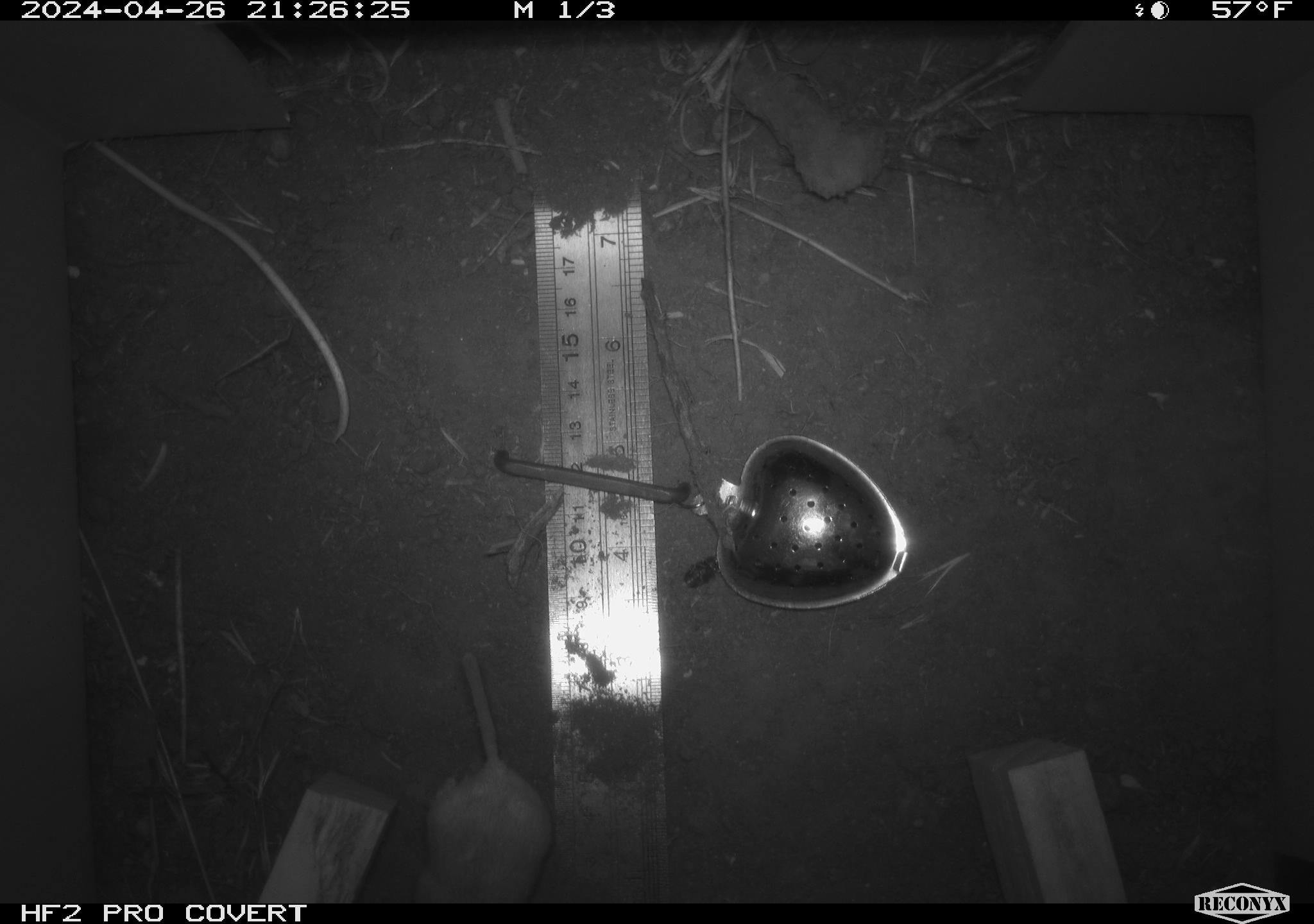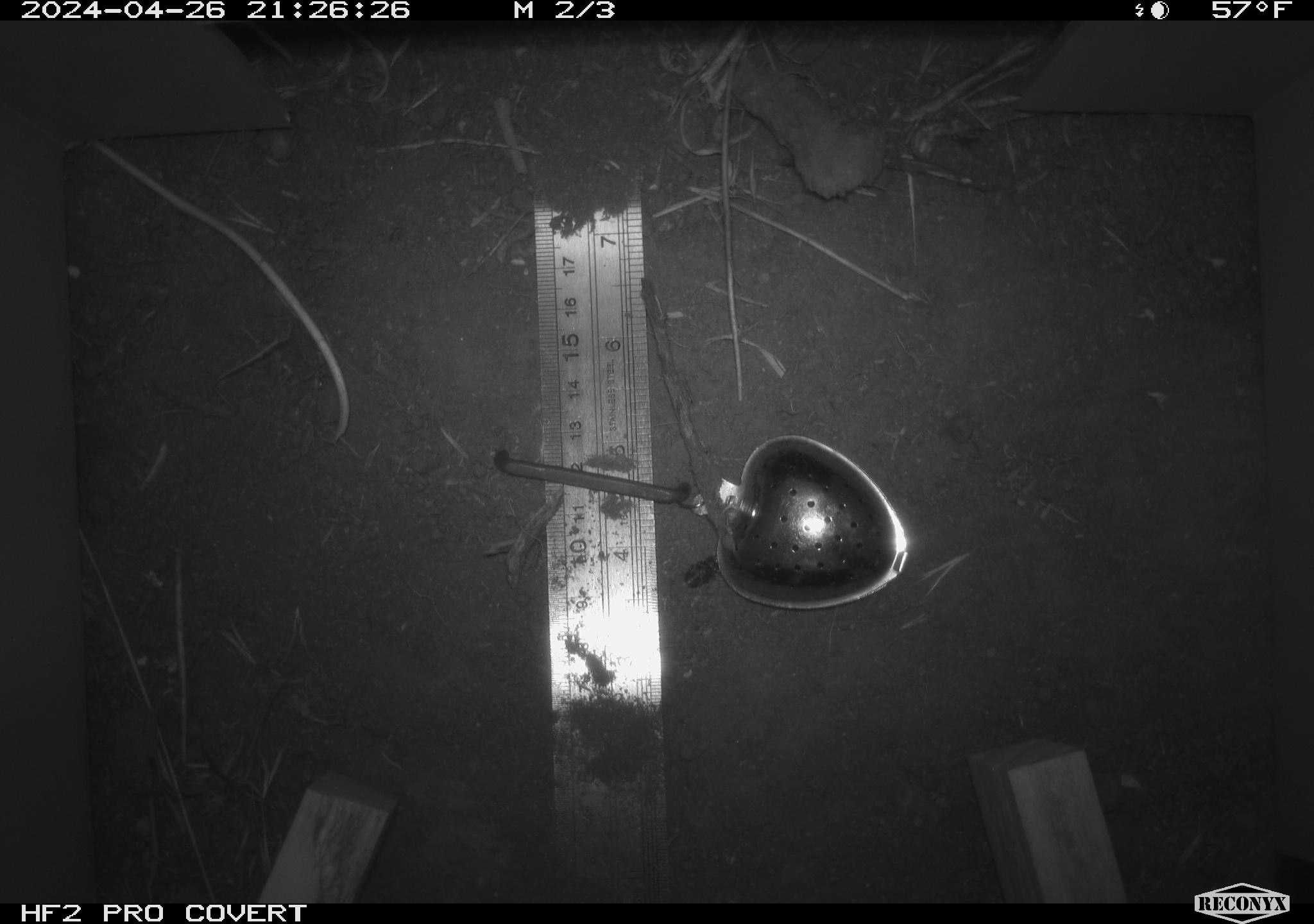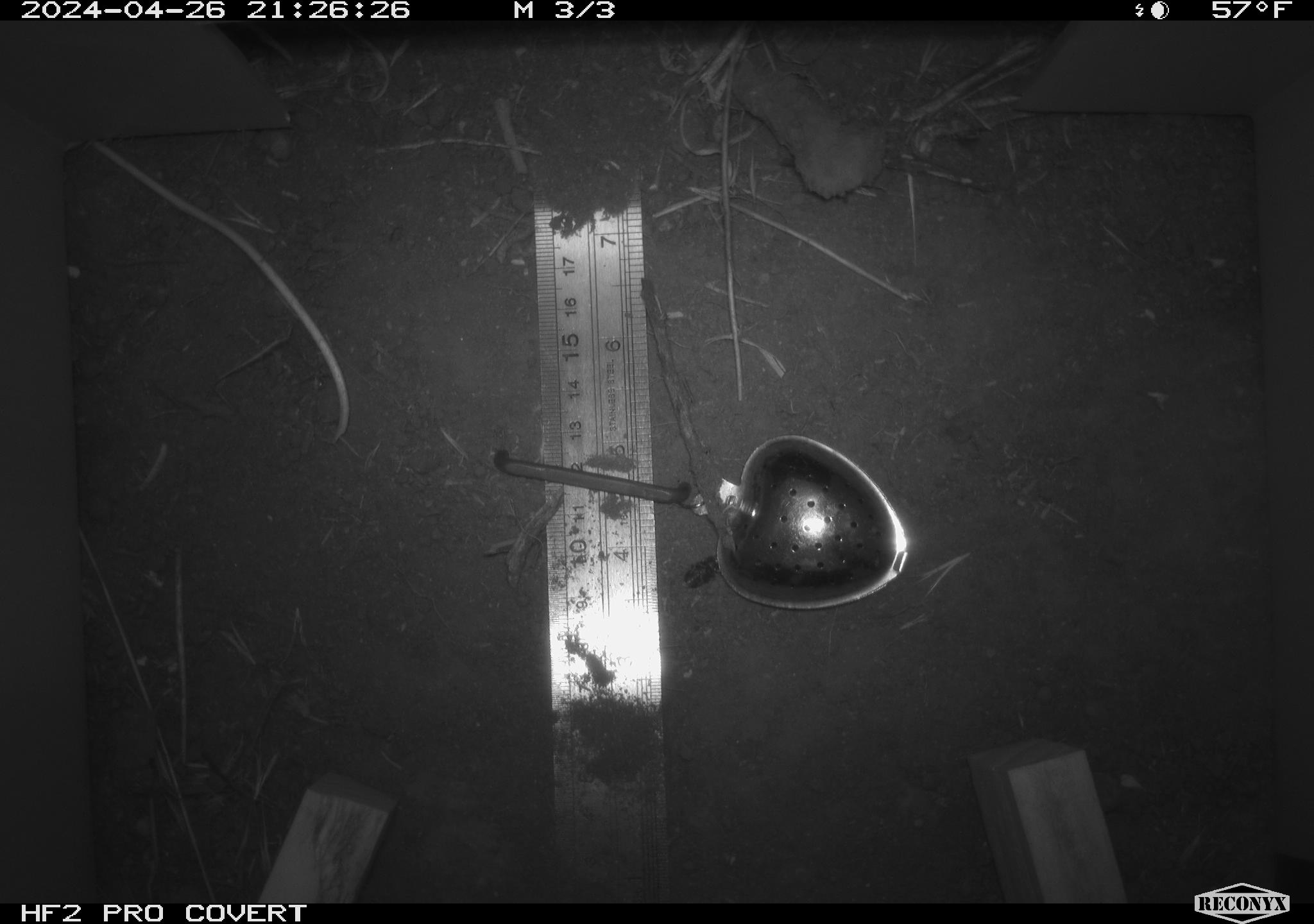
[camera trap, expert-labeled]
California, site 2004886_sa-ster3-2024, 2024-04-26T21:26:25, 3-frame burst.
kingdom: Animalia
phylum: Chordata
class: Mammalia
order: Rodentia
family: Heteromyidae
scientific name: Heteromyidae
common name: kangaroo rats and pocket mice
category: heteromyidae family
Heteromyidae family (kangaroo rats and pocket mice) (Heteromyidae).